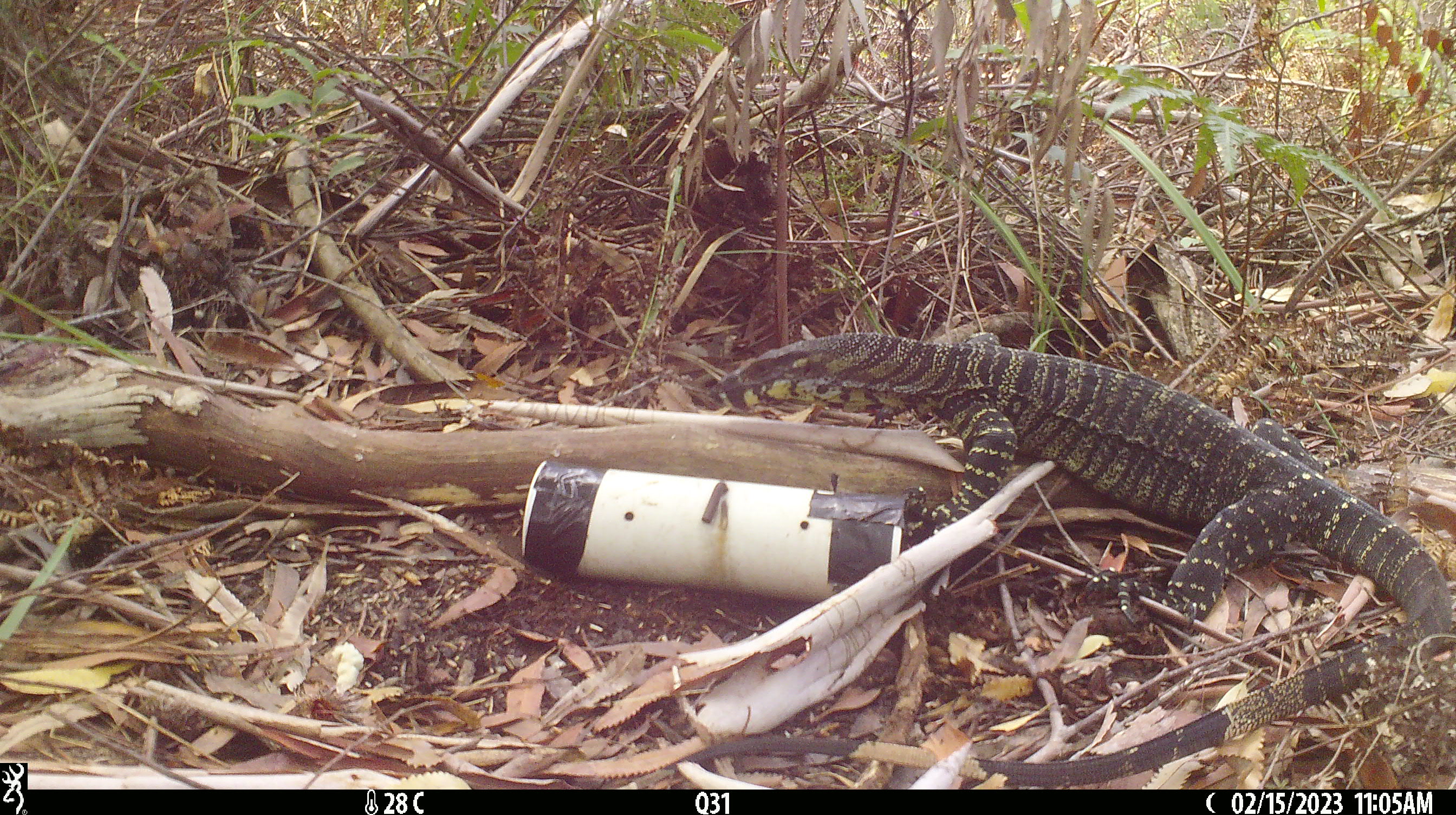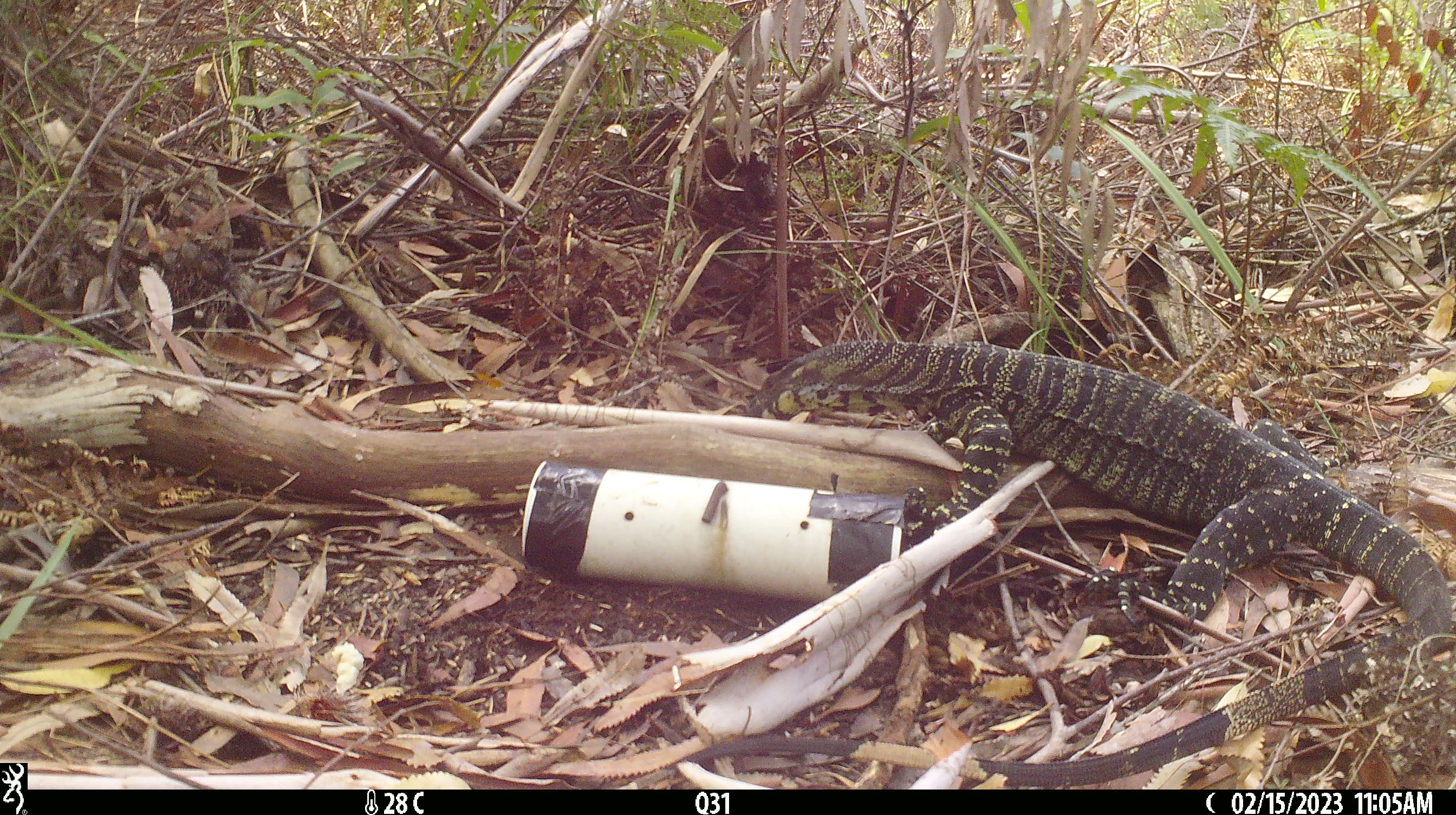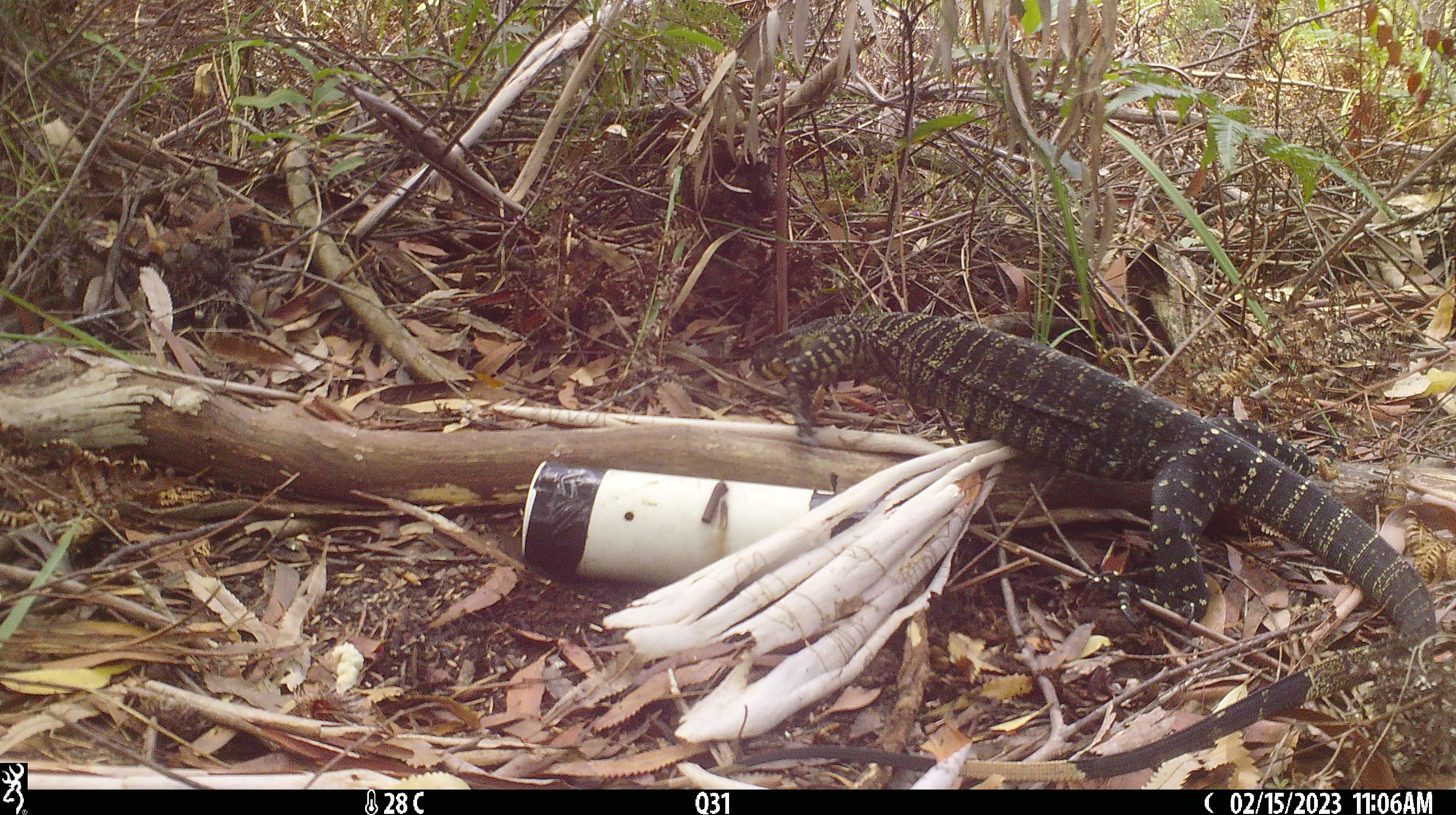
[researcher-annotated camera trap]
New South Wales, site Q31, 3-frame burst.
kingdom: Animalia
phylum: Chordata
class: Reptilia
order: Squamata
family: Varanidae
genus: Varanus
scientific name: Varanus varius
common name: lace monitor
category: goanna